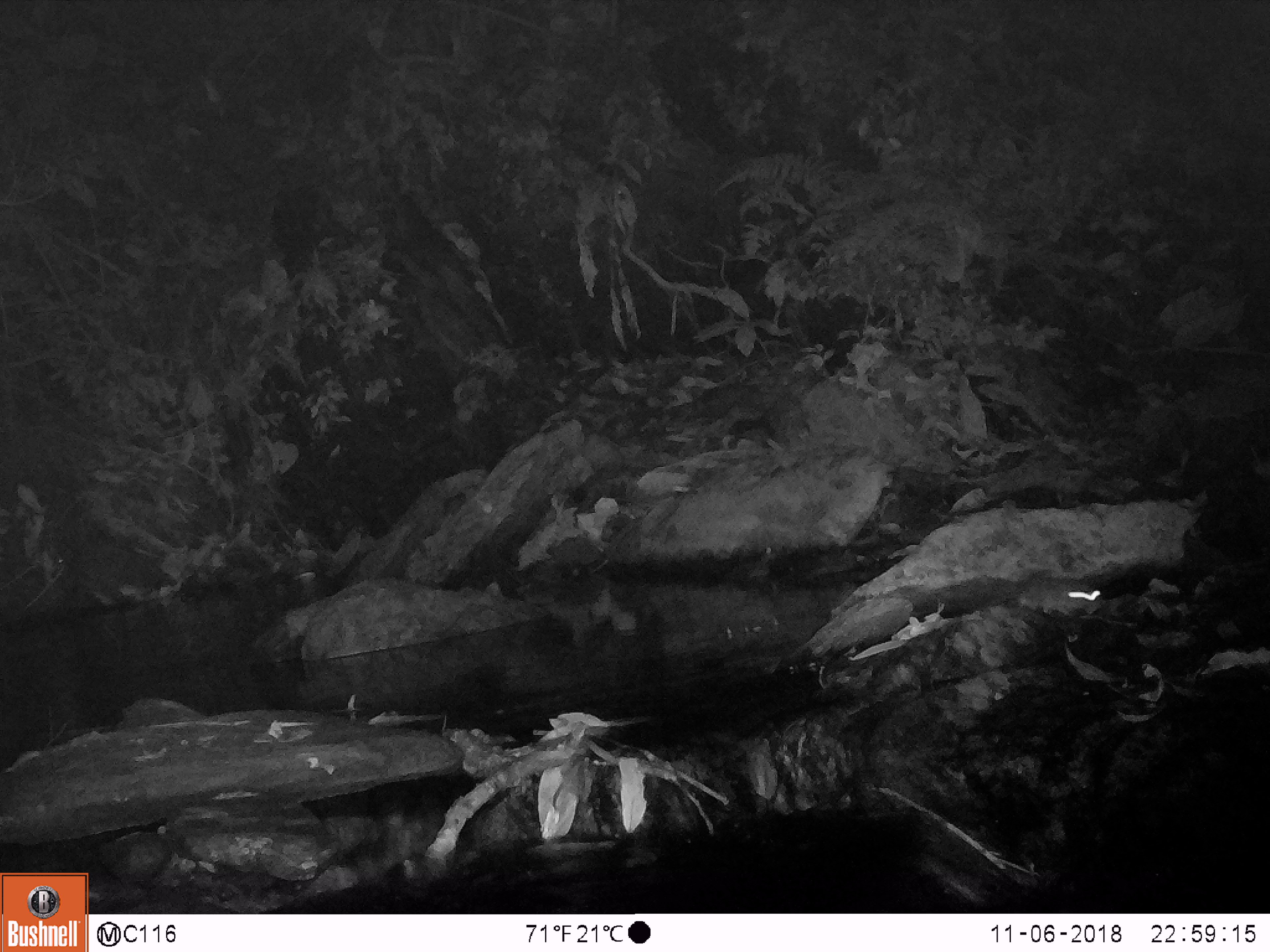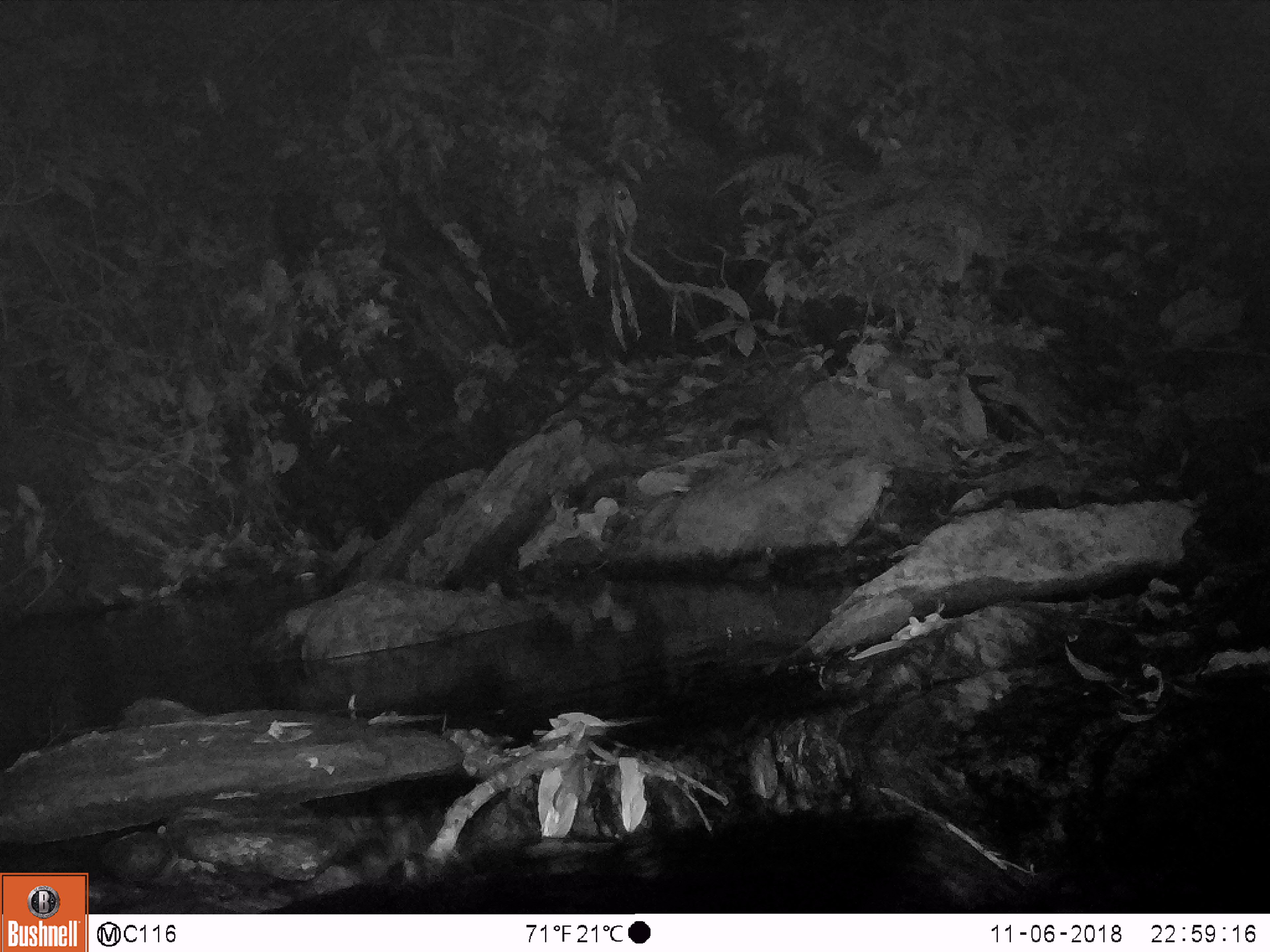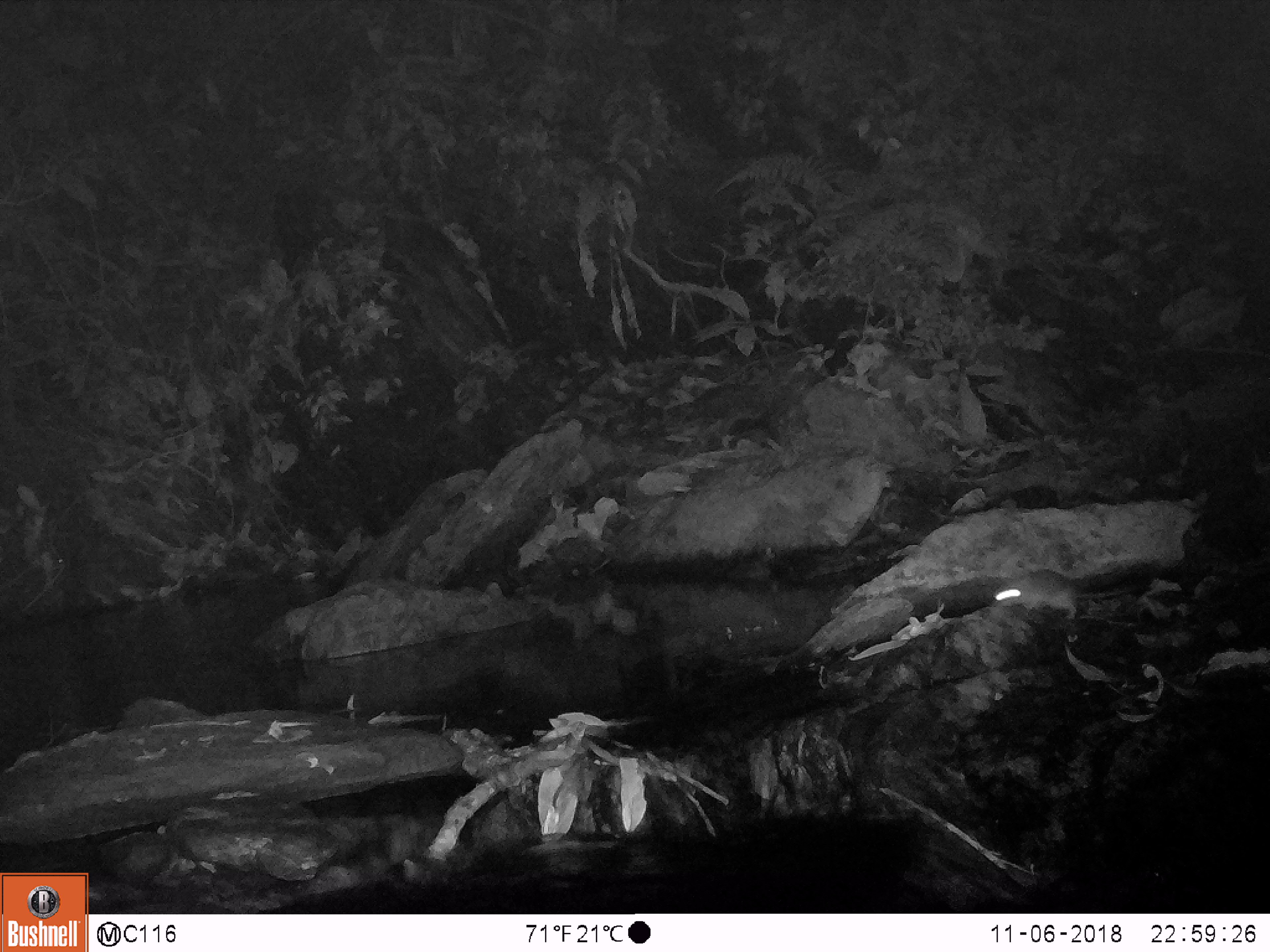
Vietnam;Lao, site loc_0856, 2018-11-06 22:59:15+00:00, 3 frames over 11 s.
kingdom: Animalia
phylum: Chordata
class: Mammalia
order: Rodentia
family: Muridae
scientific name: Muridae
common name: old-world mice and rats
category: unidentified murid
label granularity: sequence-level